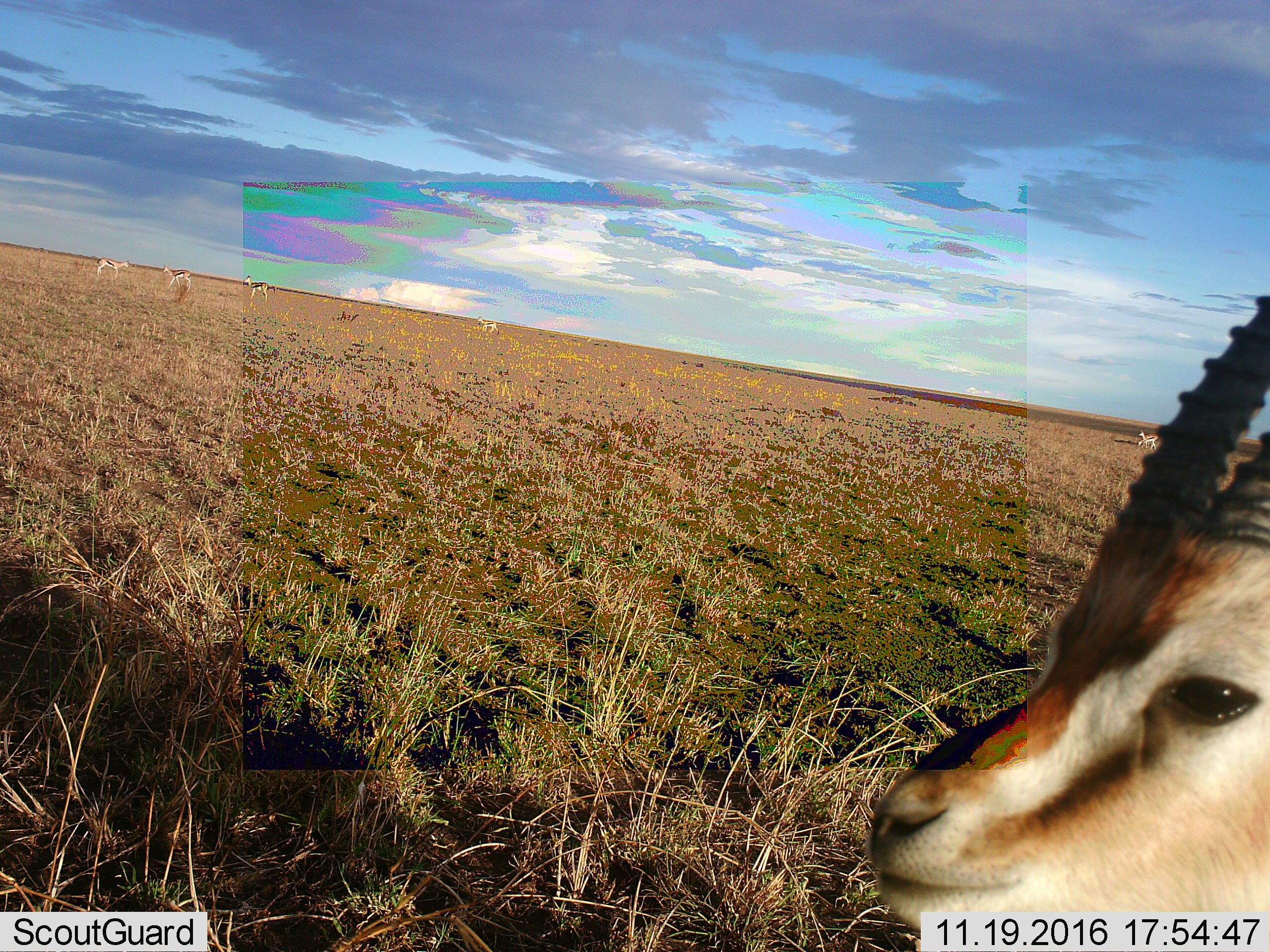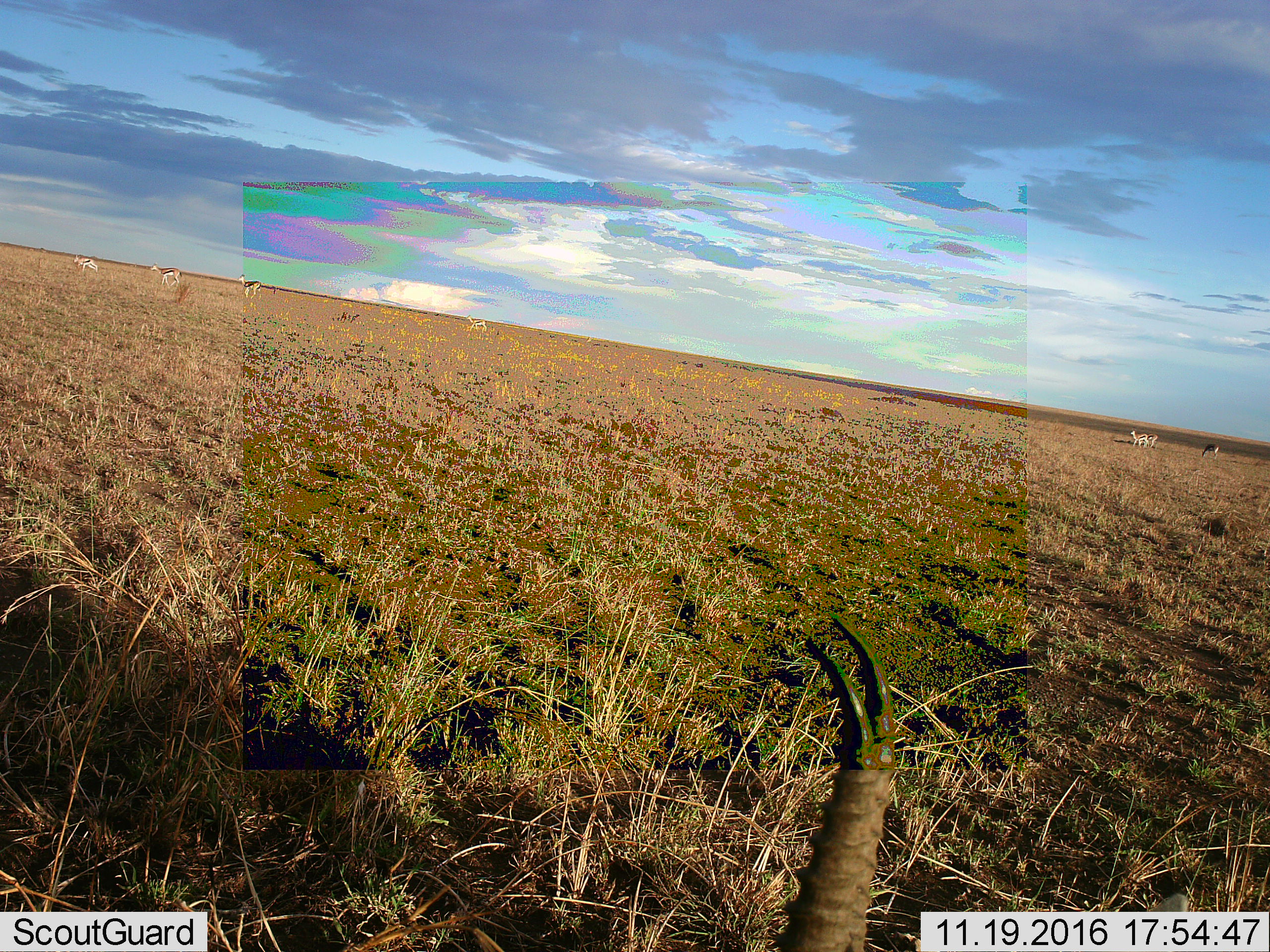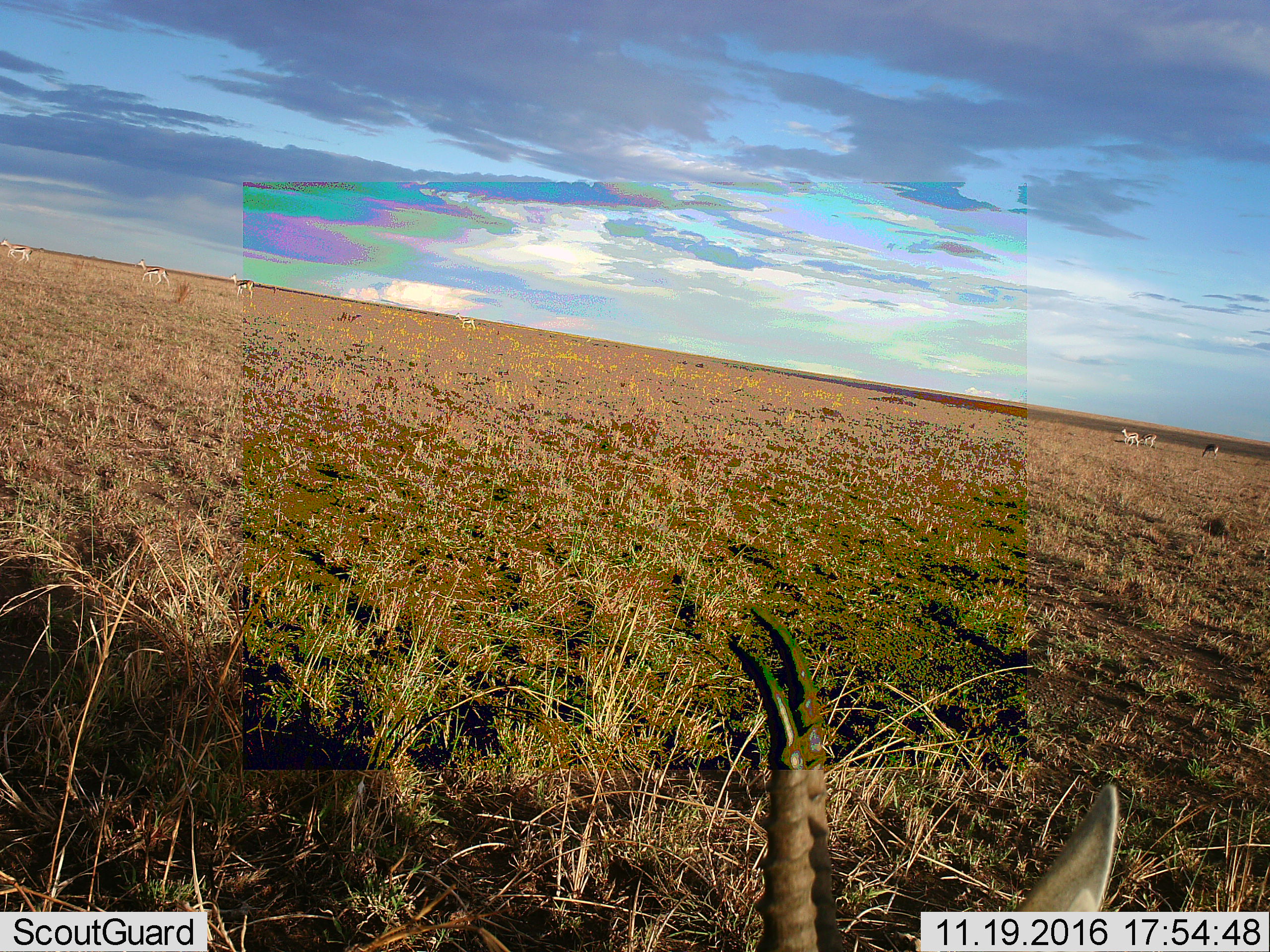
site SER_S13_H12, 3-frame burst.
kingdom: Animalia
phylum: Chordata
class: Mammalia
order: Artiodactyla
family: Bovidae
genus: Eudorcas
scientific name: Eudorcas thomsonii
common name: thomson's gazelle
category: gazellethomsons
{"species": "gazellethomsons (thomson's gazelle) (Eudorcas thomsonii)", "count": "6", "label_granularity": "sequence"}